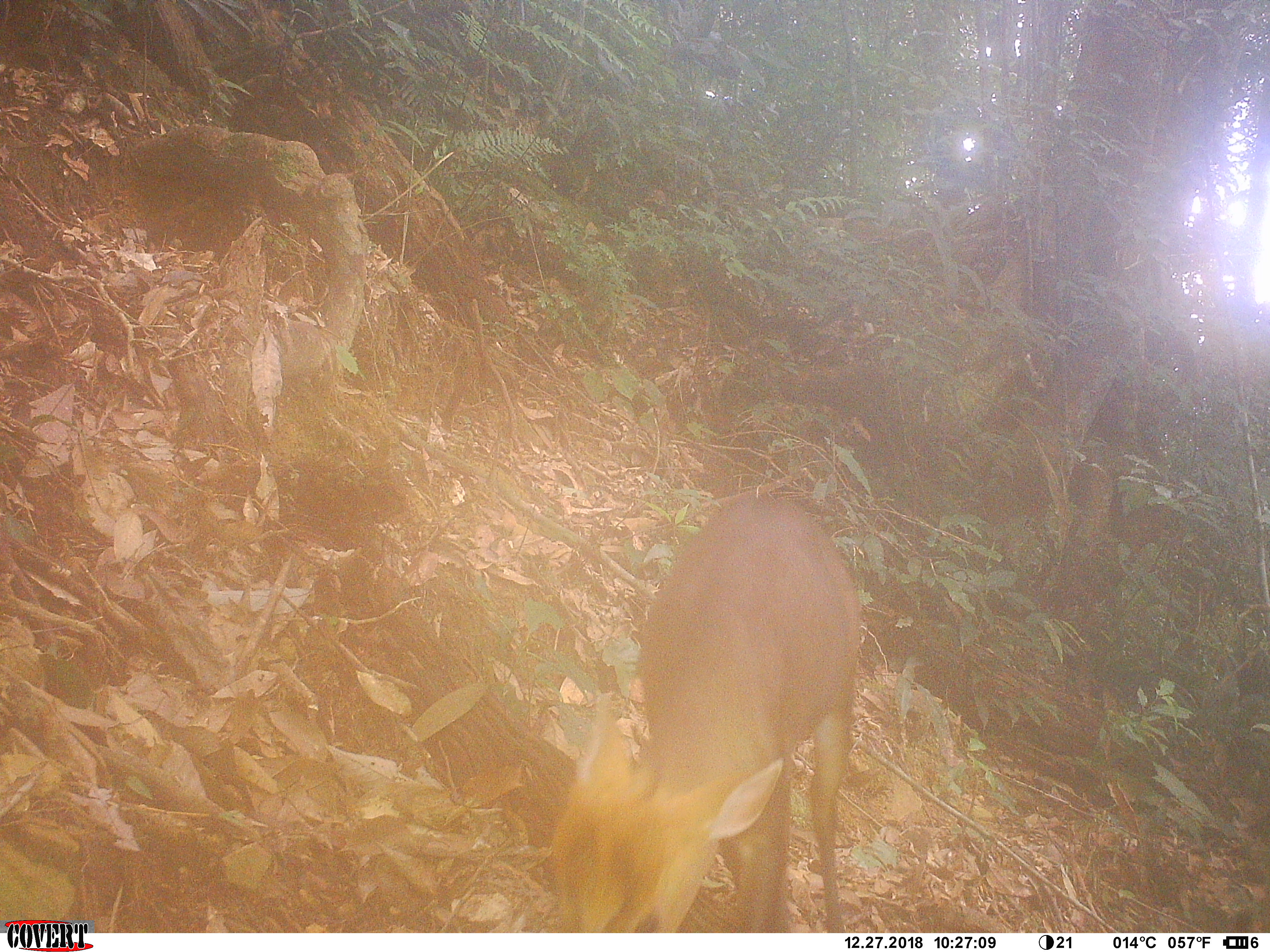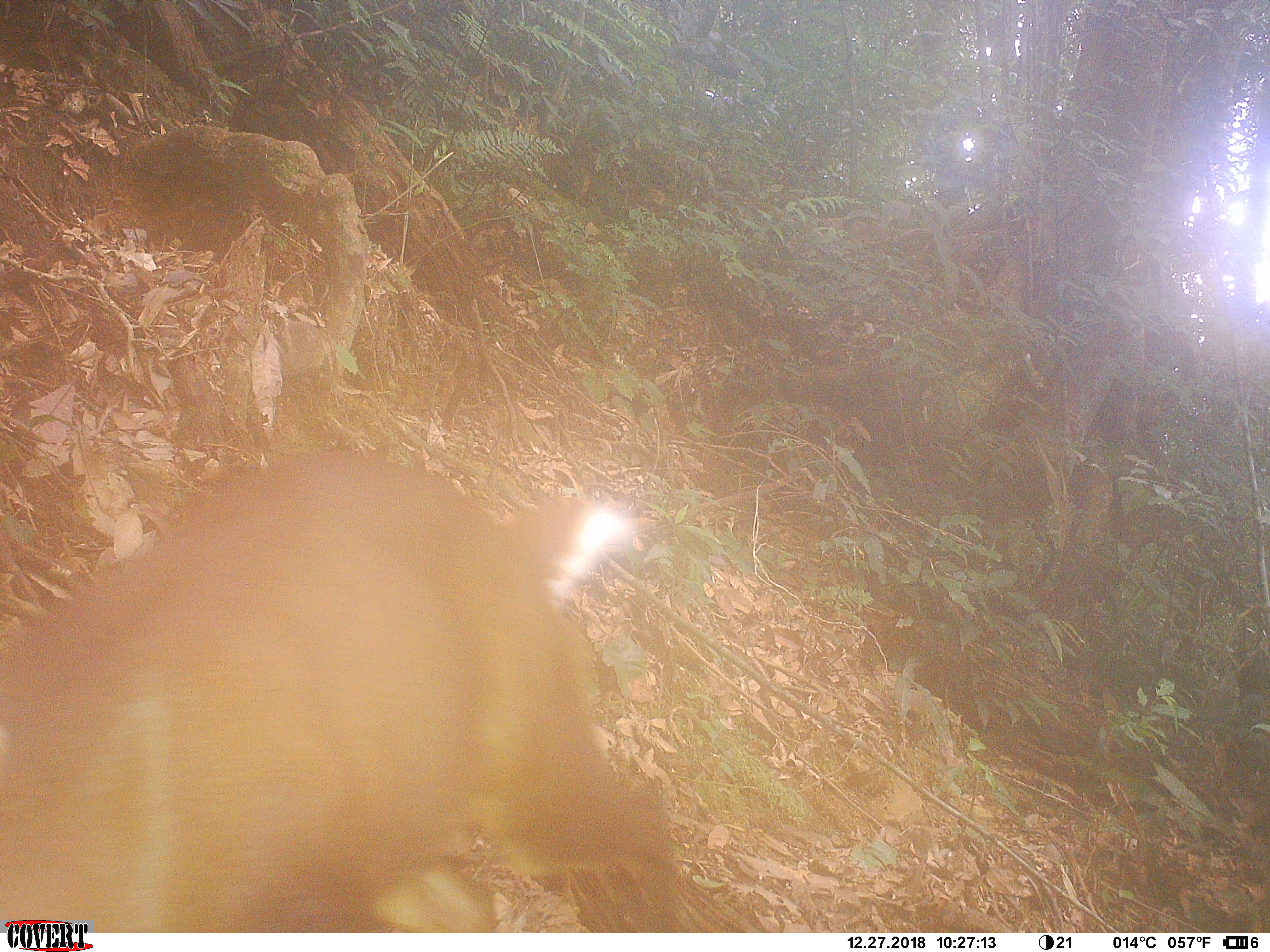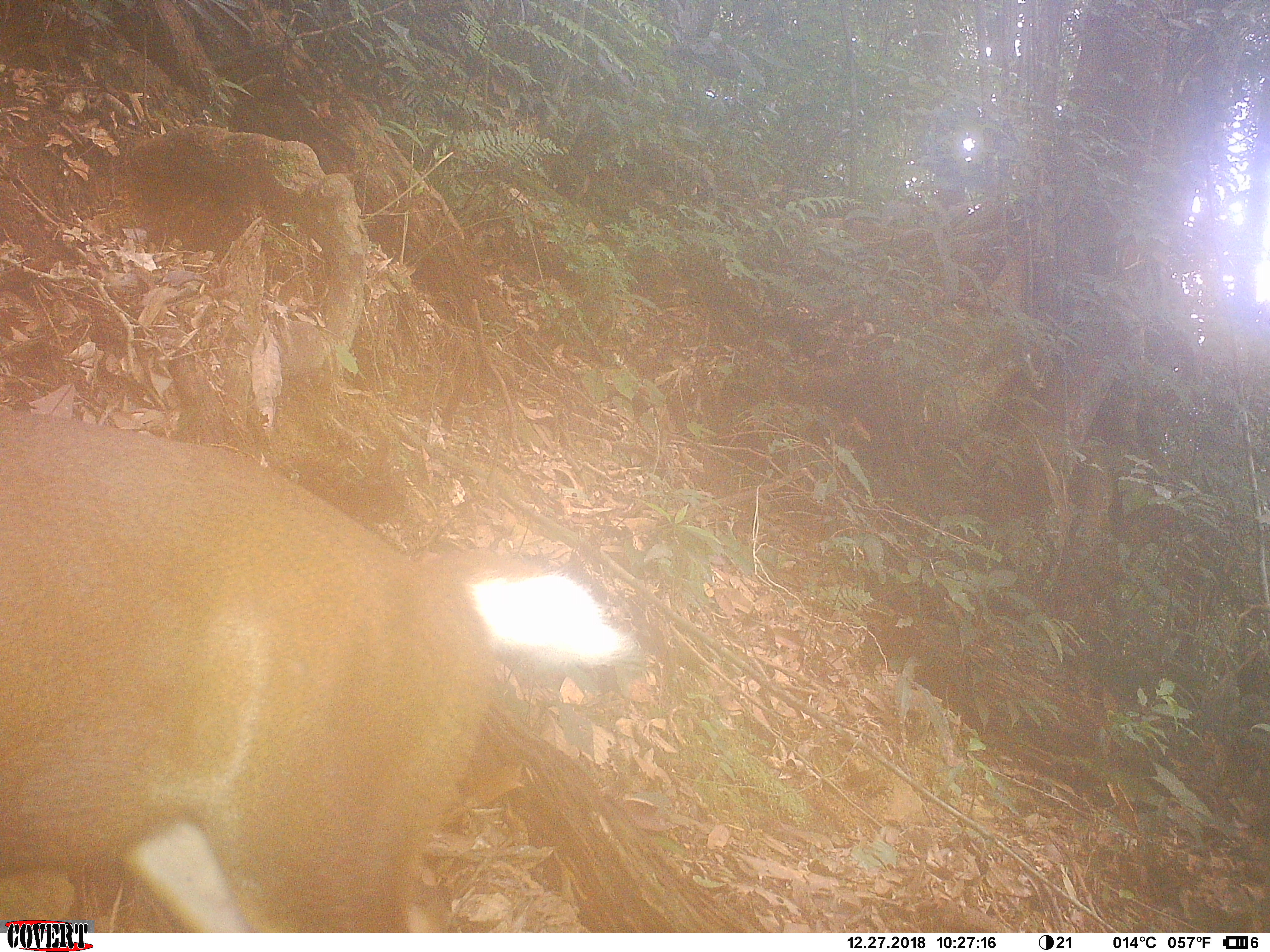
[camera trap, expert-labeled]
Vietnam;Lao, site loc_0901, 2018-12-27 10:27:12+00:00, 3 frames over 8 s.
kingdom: Animalia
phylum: Chordata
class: Mammalia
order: Artiodactyla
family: Cervidae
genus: Muntiacus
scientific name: Muntiacus rooseveltorum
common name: roosevelt's muntjac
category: roosevelts muntjac group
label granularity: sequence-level